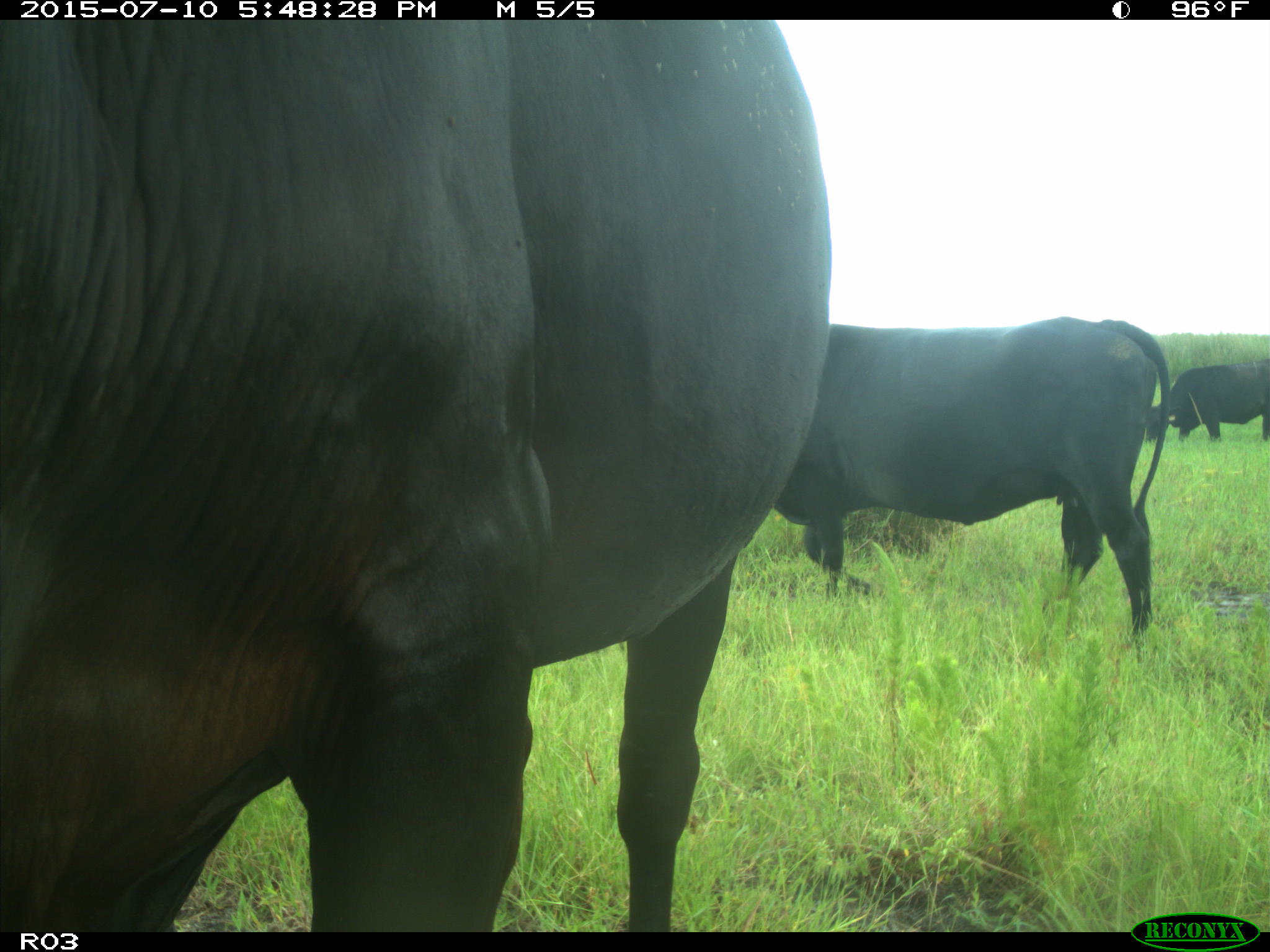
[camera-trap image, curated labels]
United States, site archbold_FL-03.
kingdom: Animalia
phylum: Chordata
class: Mammalia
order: Artiodactyla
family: Bovidae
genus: Bos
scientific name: Bos taurus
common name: domestic cow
Bos taurus (domestic cow).